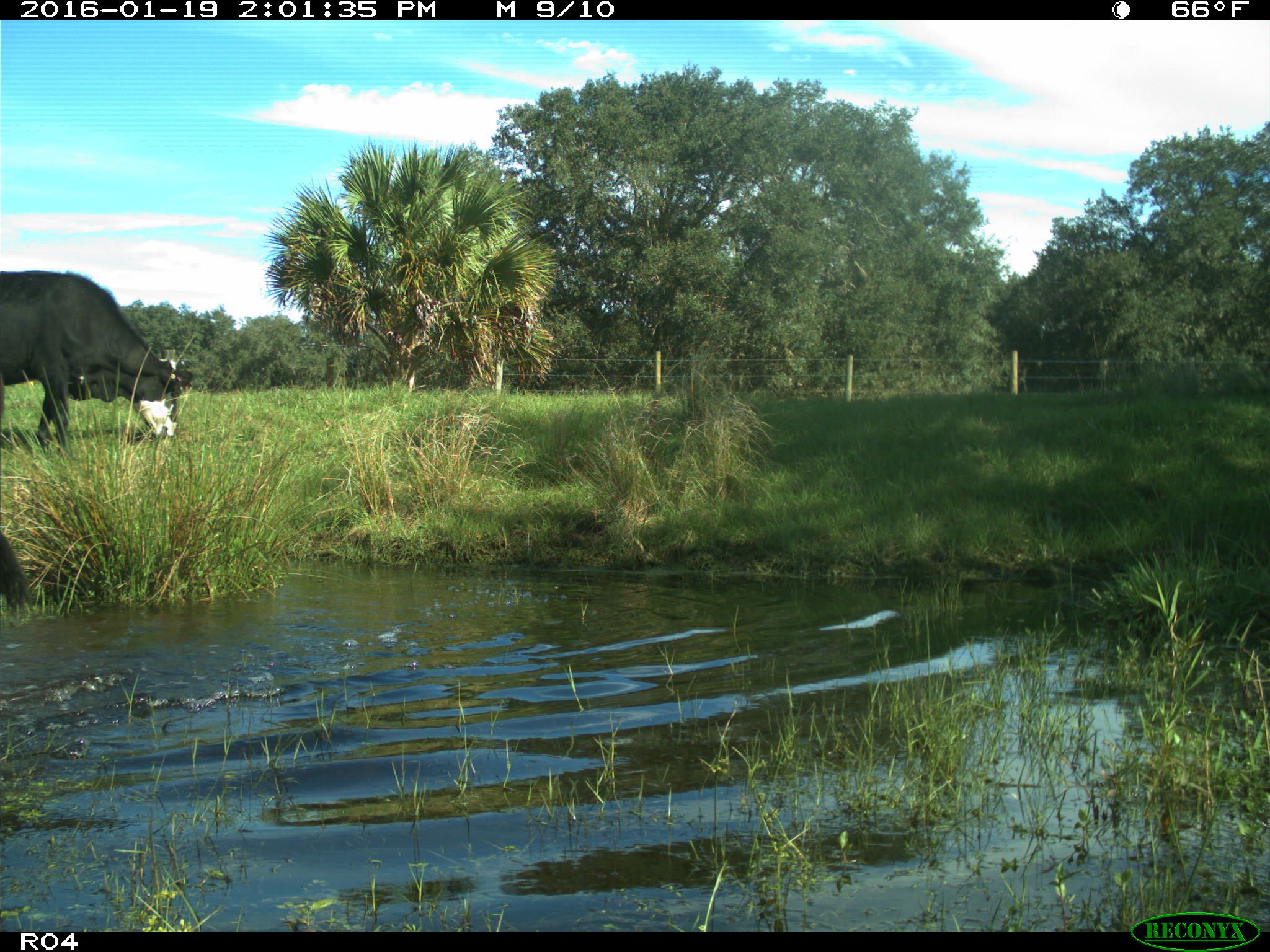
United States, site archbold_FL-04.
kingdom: Animalia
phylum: Chordata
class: Mammalia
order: Artiodactyla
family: Bovidae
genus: Bos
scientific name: Bos taurus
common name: domestic cow